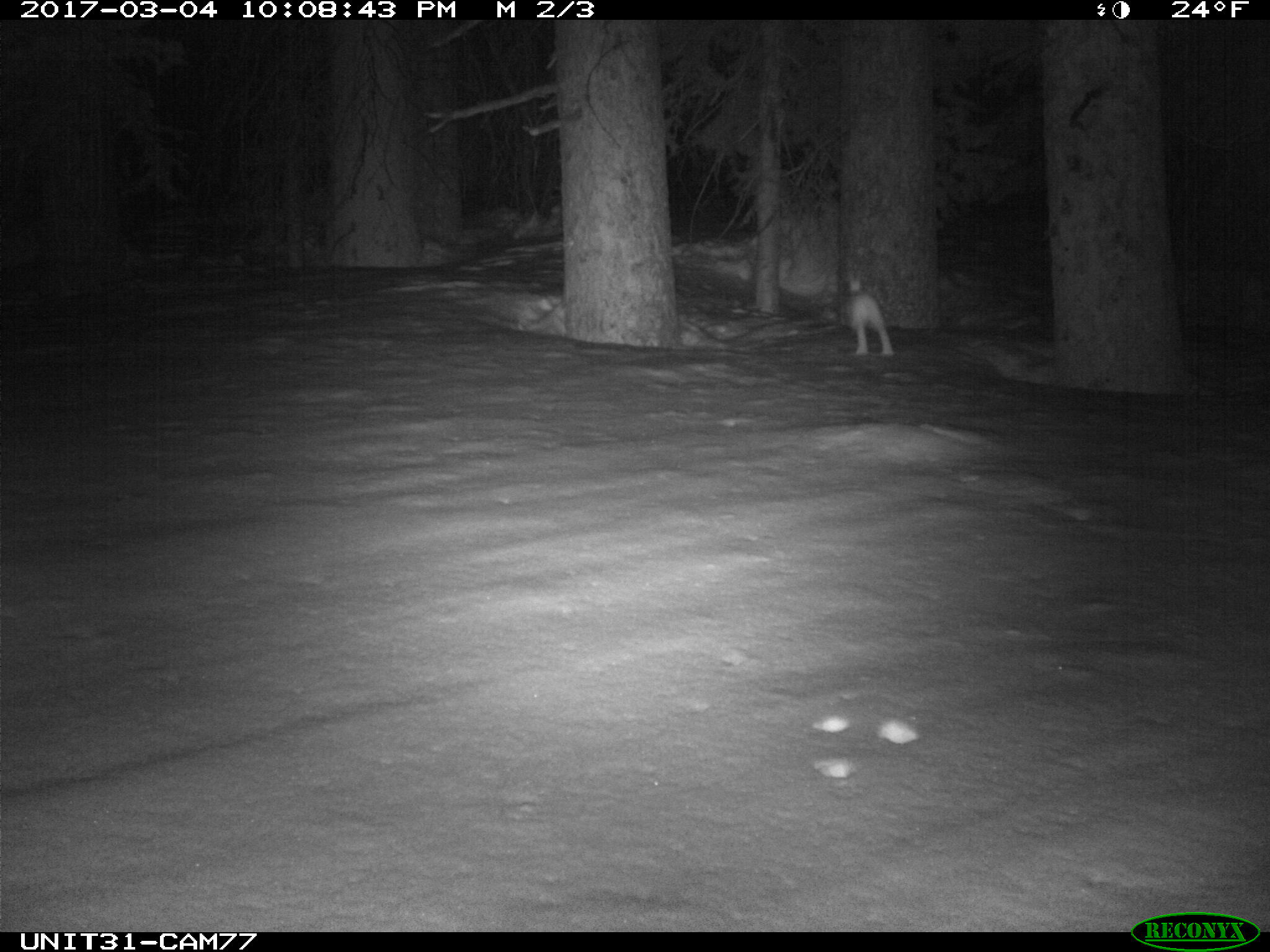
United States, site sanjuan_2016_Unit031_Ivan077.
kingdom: Animalia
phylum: Chordata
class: Mammalia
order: Lagomorpha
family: Leporidae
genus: Lepus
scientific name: Lepus americanus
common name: snowshoe hare